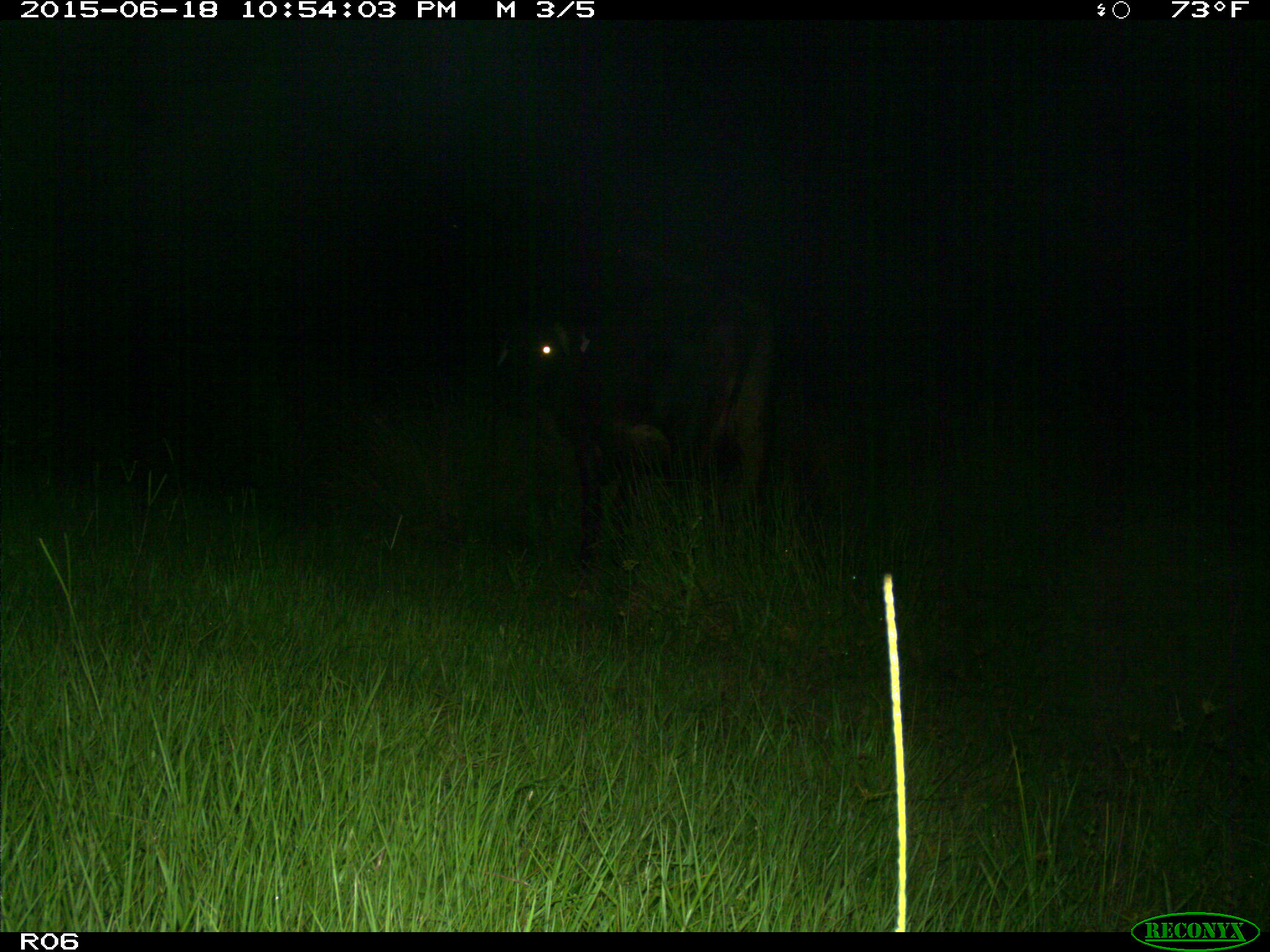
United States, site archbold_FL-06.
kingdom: Animalia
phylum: Chordata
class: Mammalia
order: Artiodactyla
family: Bovidae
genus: Bos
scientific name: Bos taurus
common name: domestic cow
Bos taurus (domestic cow).